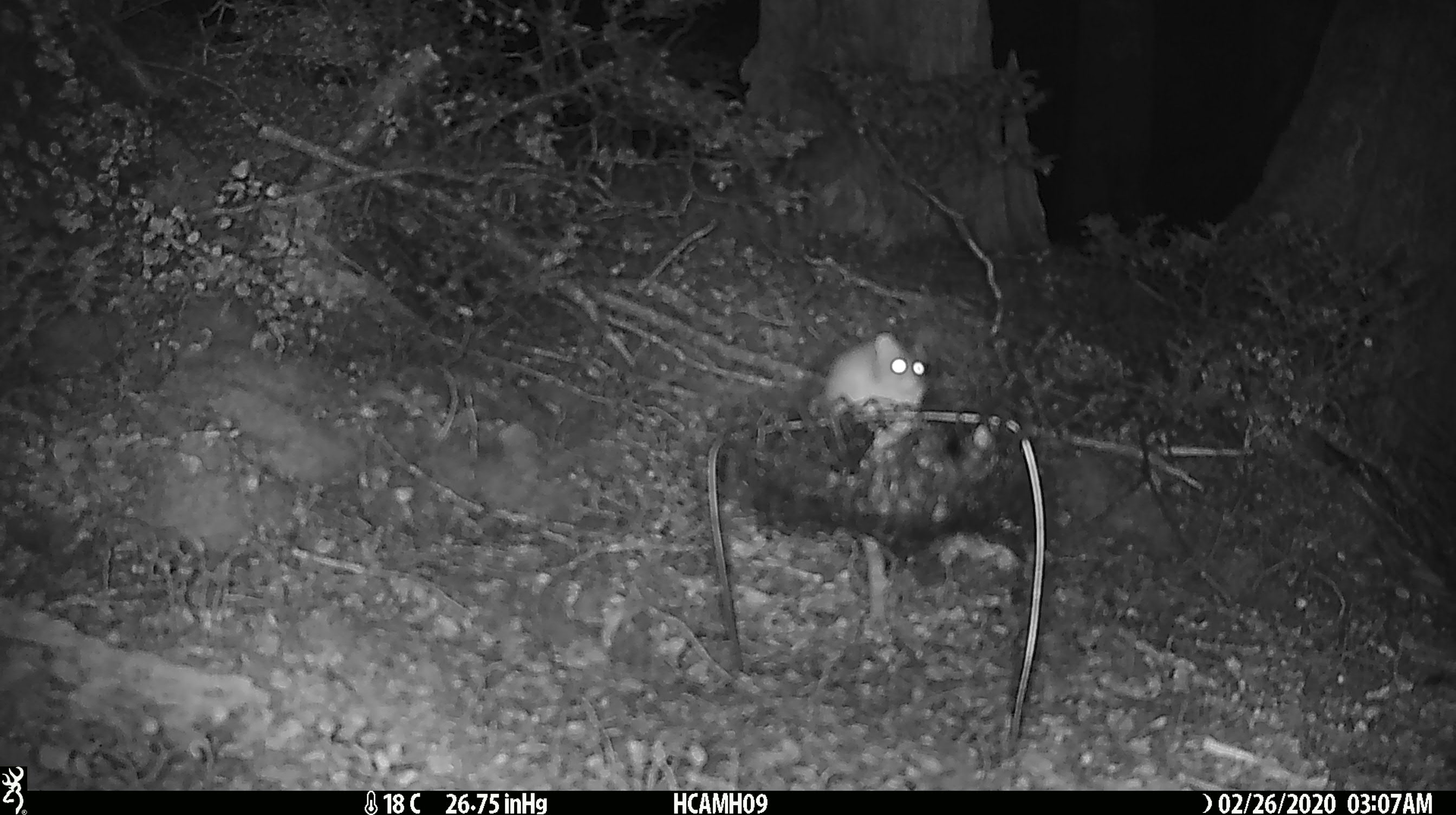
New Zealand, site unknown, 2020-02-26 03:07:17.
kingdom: Animalia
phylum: Chordata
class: Mammalia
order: Rodentia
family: Muridae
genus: Mus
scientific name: Mus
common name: mouse